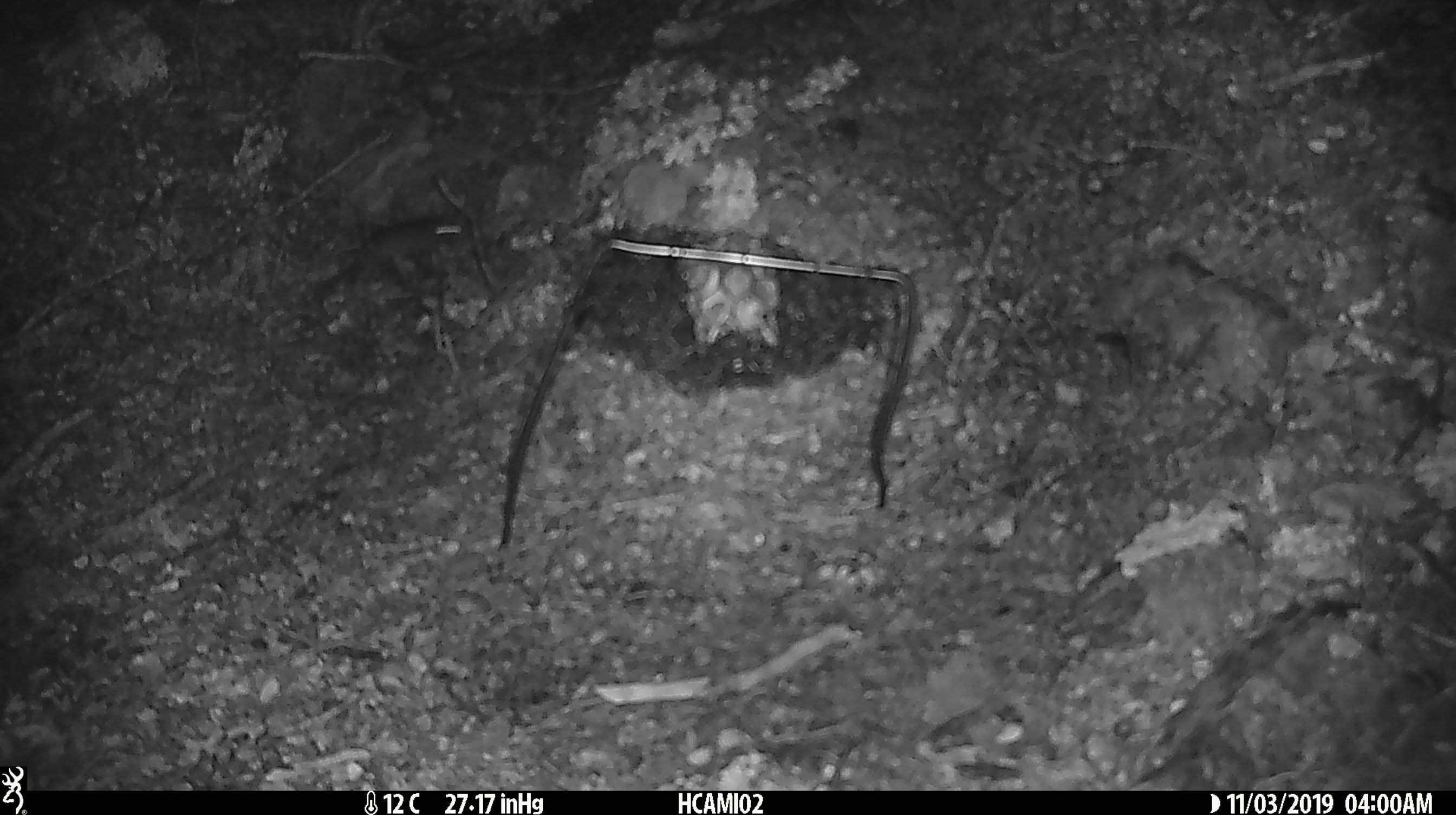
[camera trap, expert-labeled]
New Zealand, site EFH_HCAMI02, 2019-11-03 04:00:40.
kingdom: Animalia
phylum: Chordata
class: Mammalia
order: Rodentia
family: Muridae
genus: Mus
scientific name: Mus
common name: mouse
Mouse (Mus).